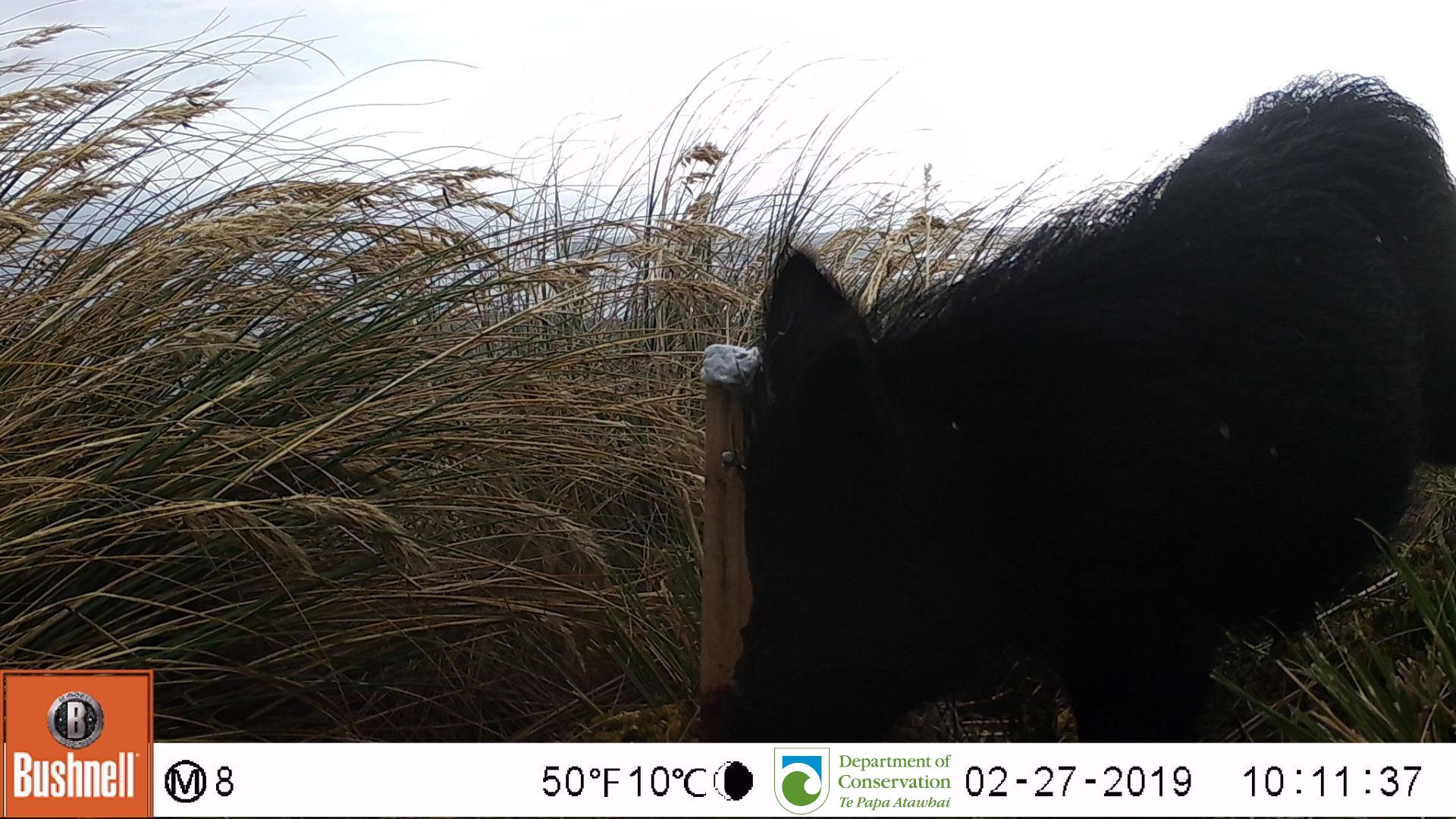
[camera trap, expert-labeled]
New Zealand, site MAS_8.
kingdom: Animalia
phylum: Chordata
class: Mammalia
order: Artiodactyla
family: Suidae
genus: Sus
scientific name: Sus scrofa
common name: pig